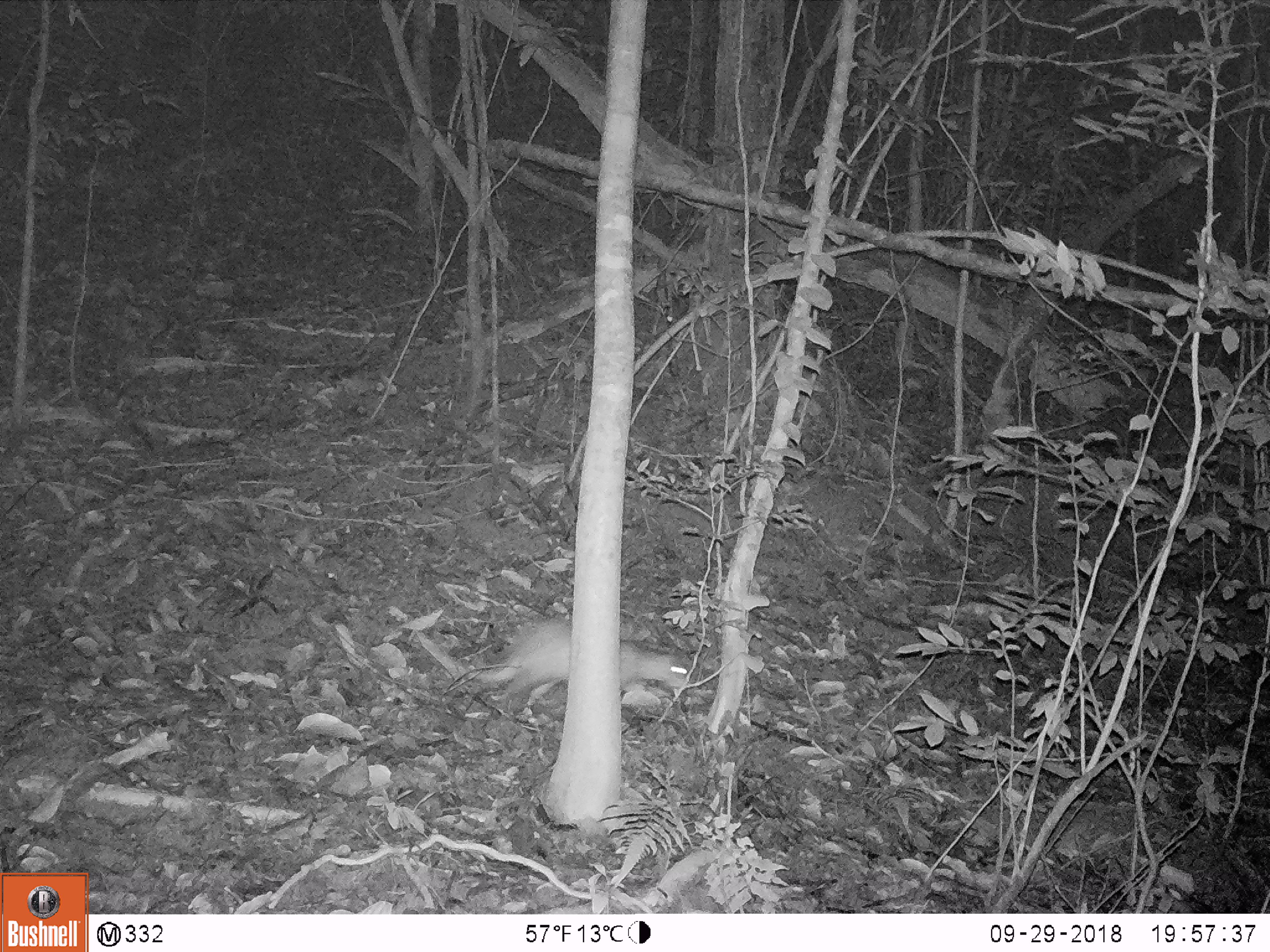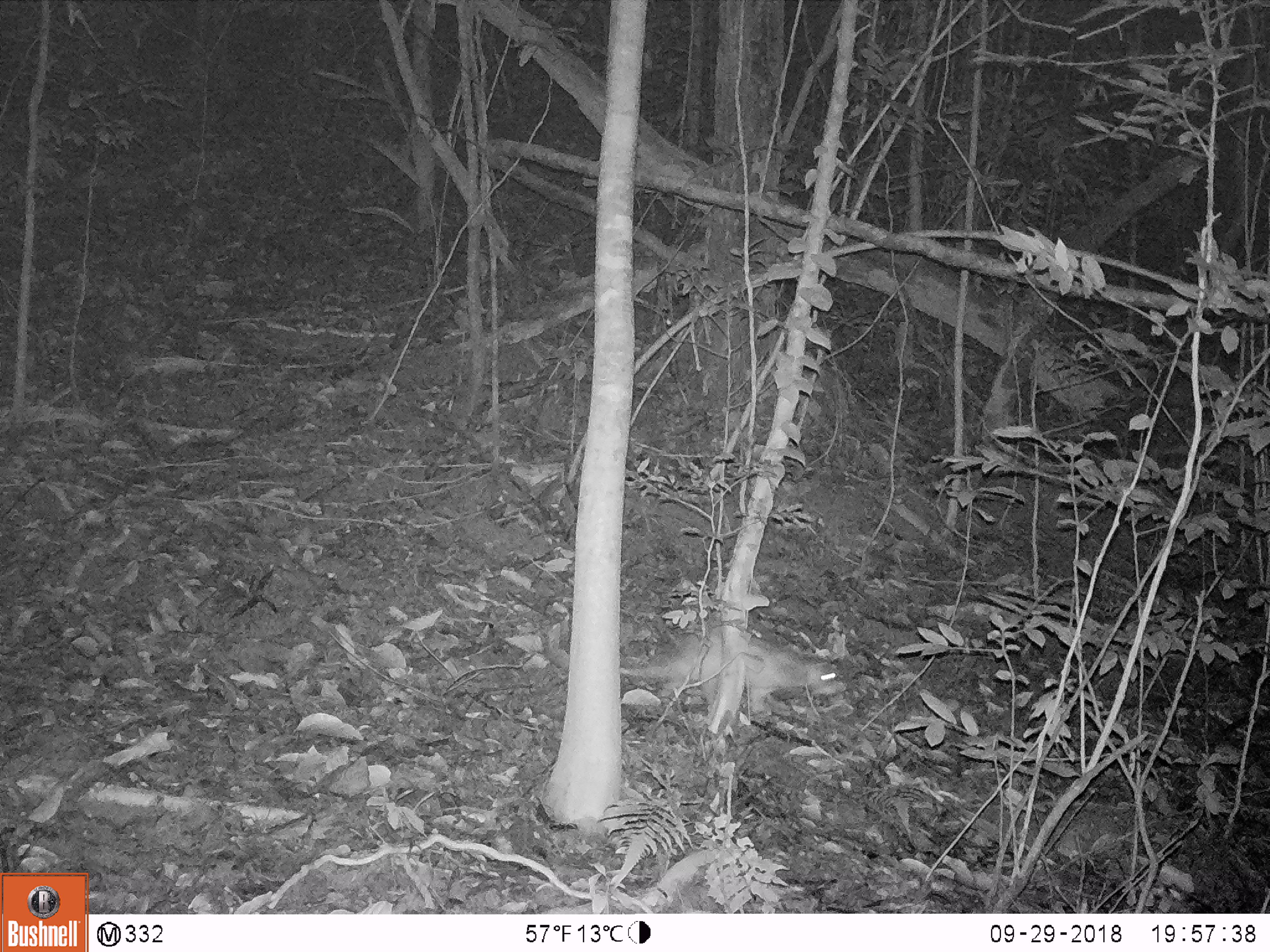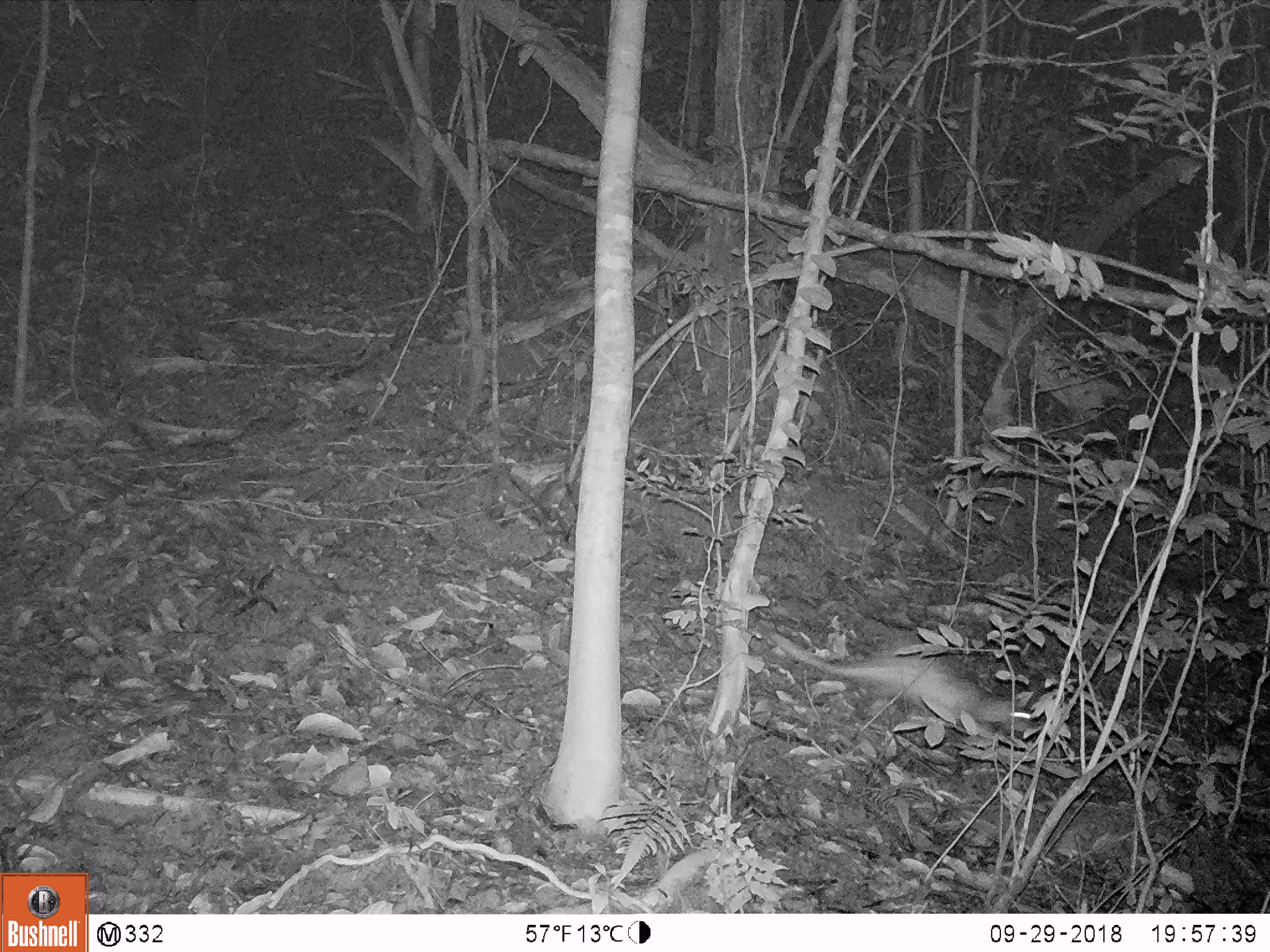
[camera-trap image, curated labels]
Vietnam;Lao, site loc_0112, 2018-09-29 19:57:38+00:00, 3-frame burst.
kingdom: Animalia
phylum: Chordata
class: Mammalia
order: Rodentia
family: Hystricidae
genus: Atherurus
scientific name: Atherurus macrourus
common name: asiatic brush-tailed porcupine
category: asiatic brush tailed porcupine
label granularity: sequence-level